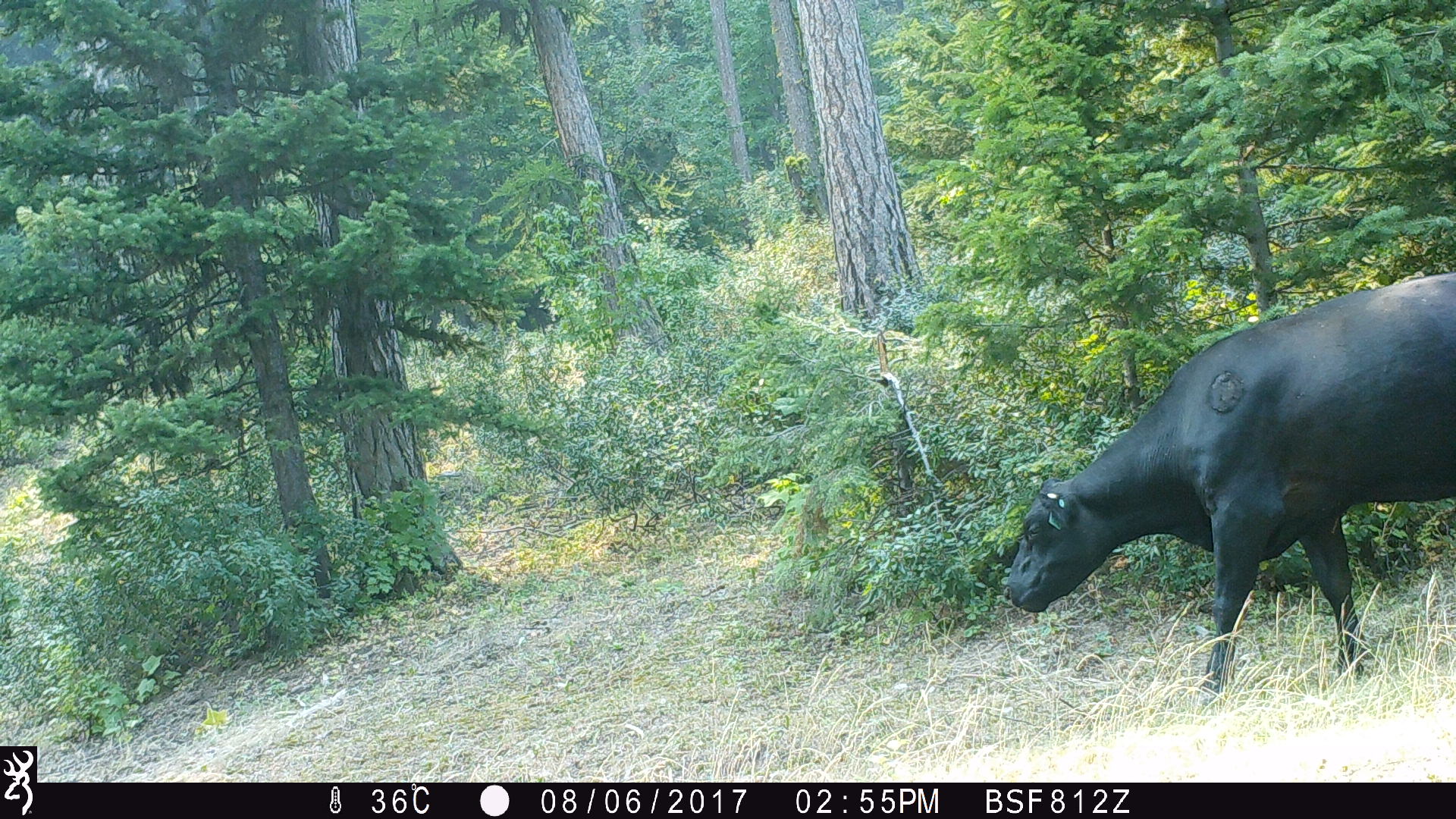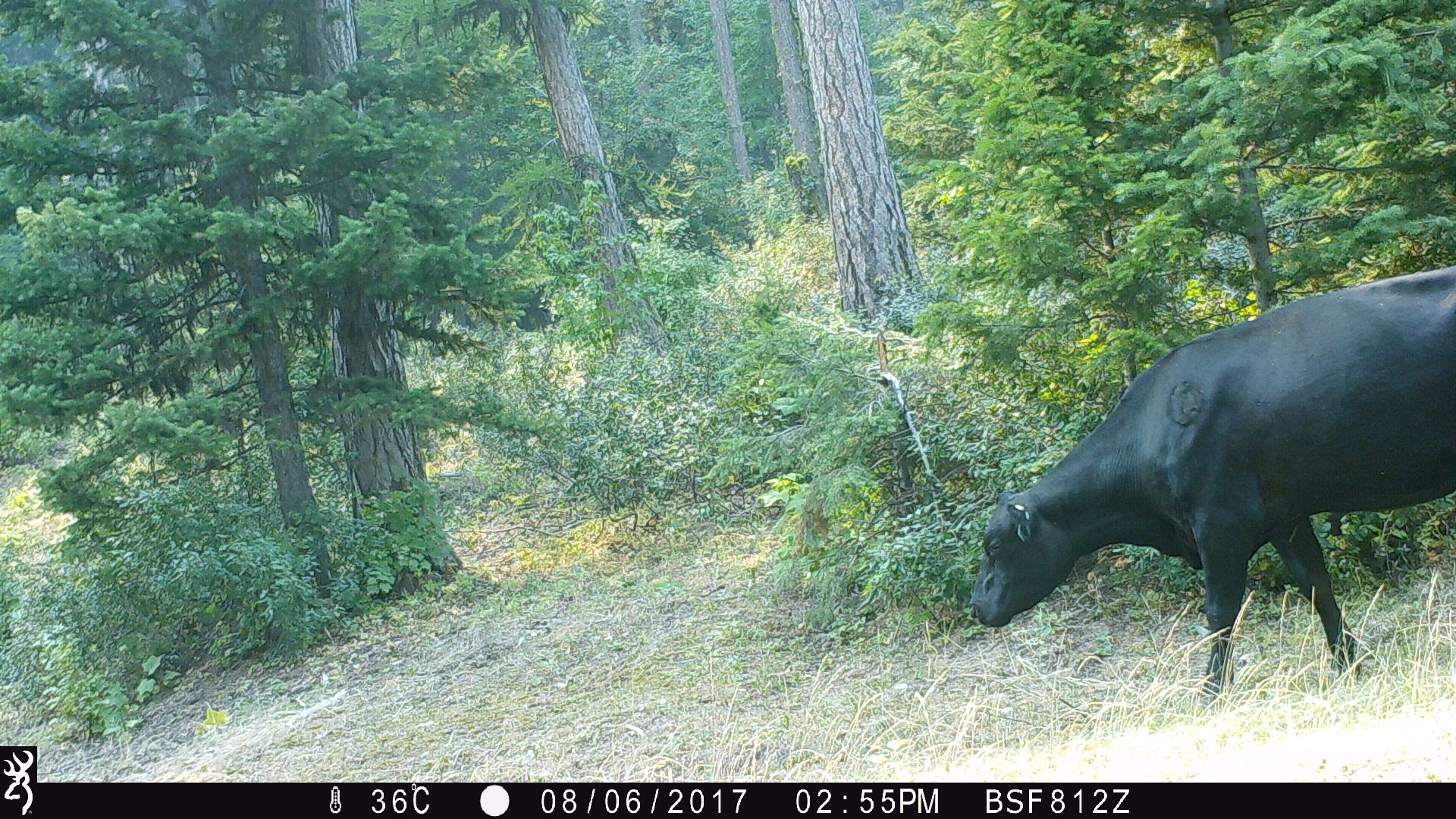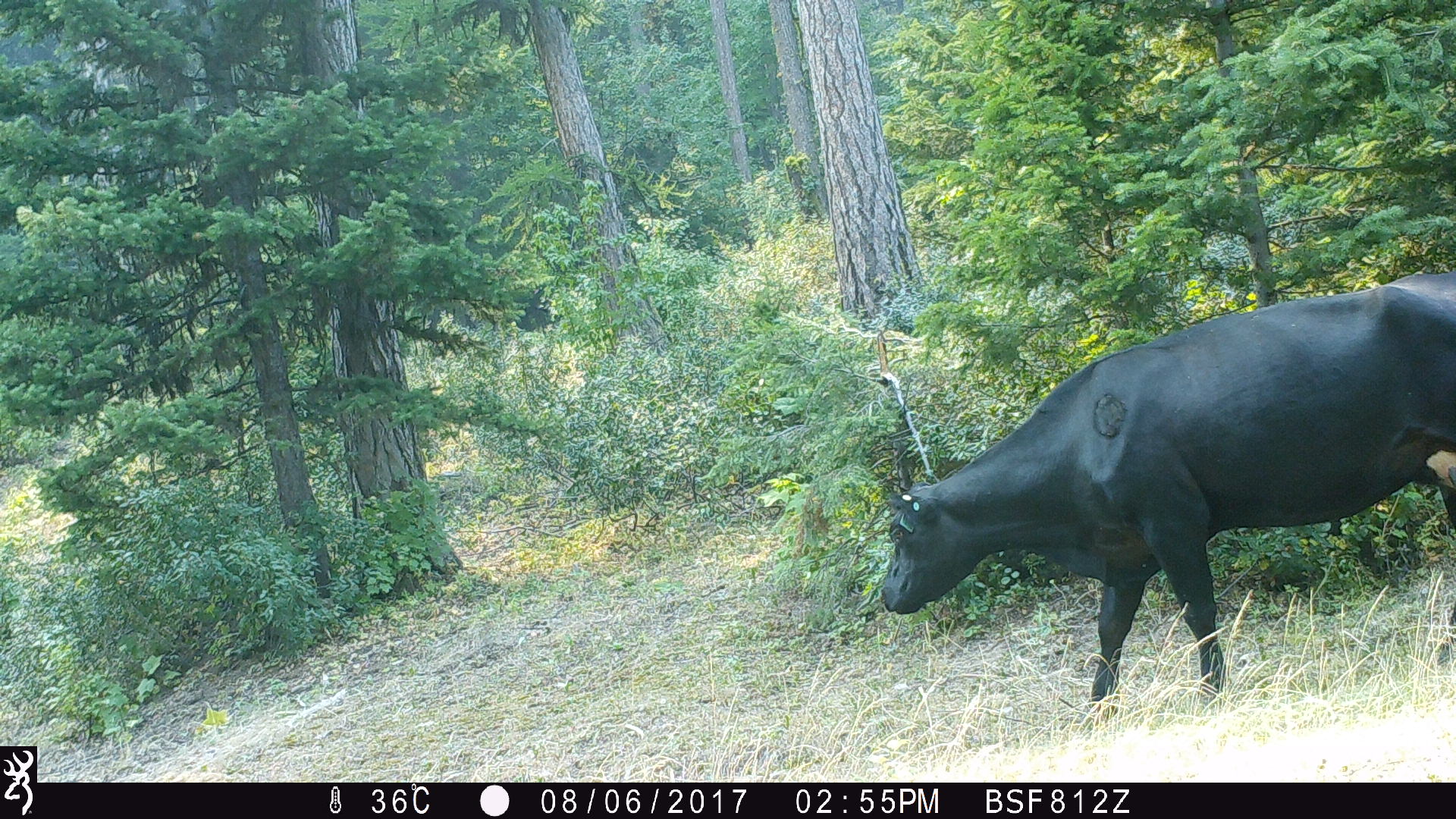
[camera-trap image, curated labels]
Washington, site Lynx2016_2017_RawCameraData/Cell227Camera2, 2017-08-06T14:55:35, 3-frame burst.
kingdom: Animalia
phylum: Chordata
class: Mammalia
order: Artiodactyla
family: Bovidae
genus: Bos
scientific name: Bos taurus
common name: domestic cattle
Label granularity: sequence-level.